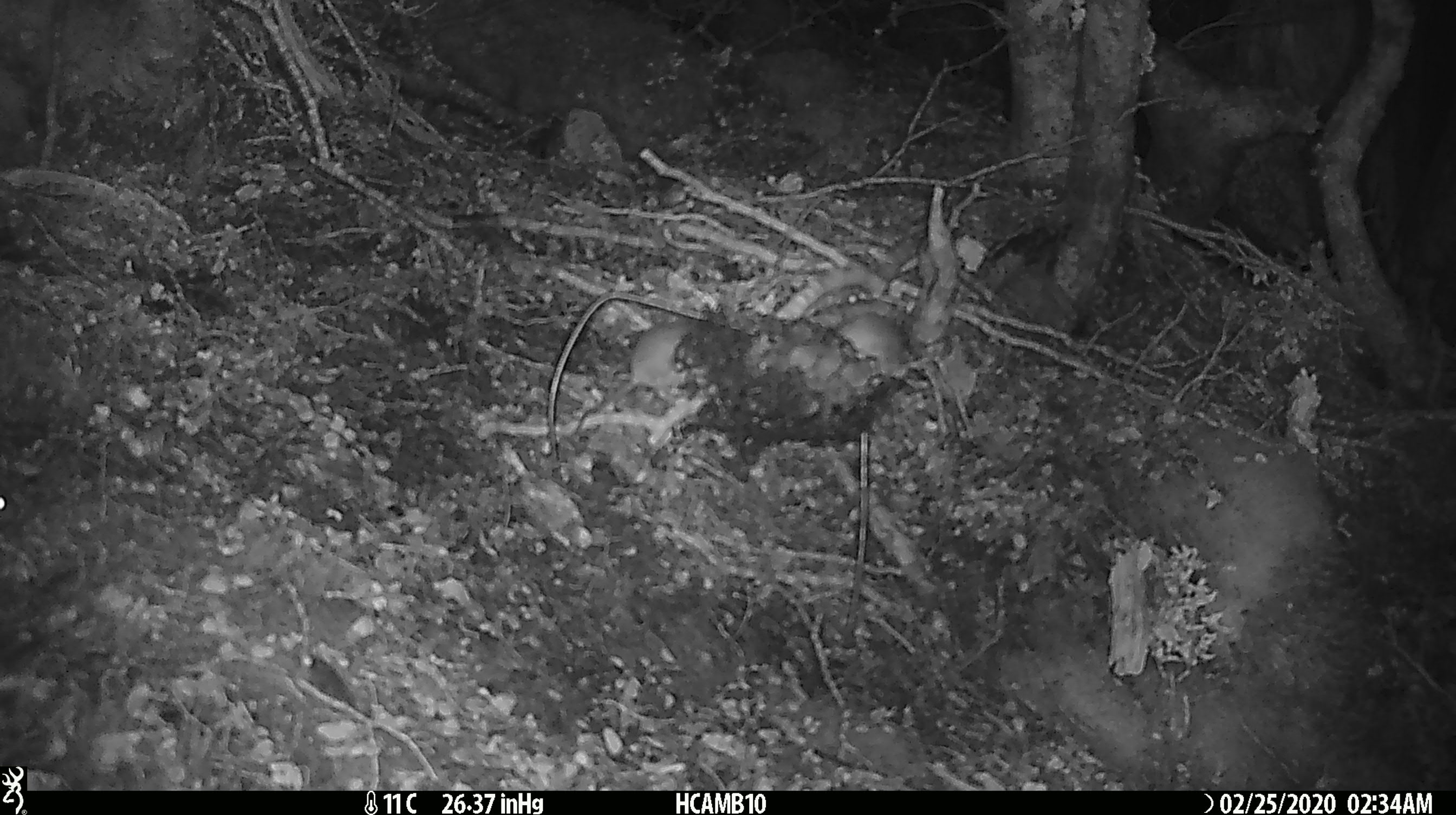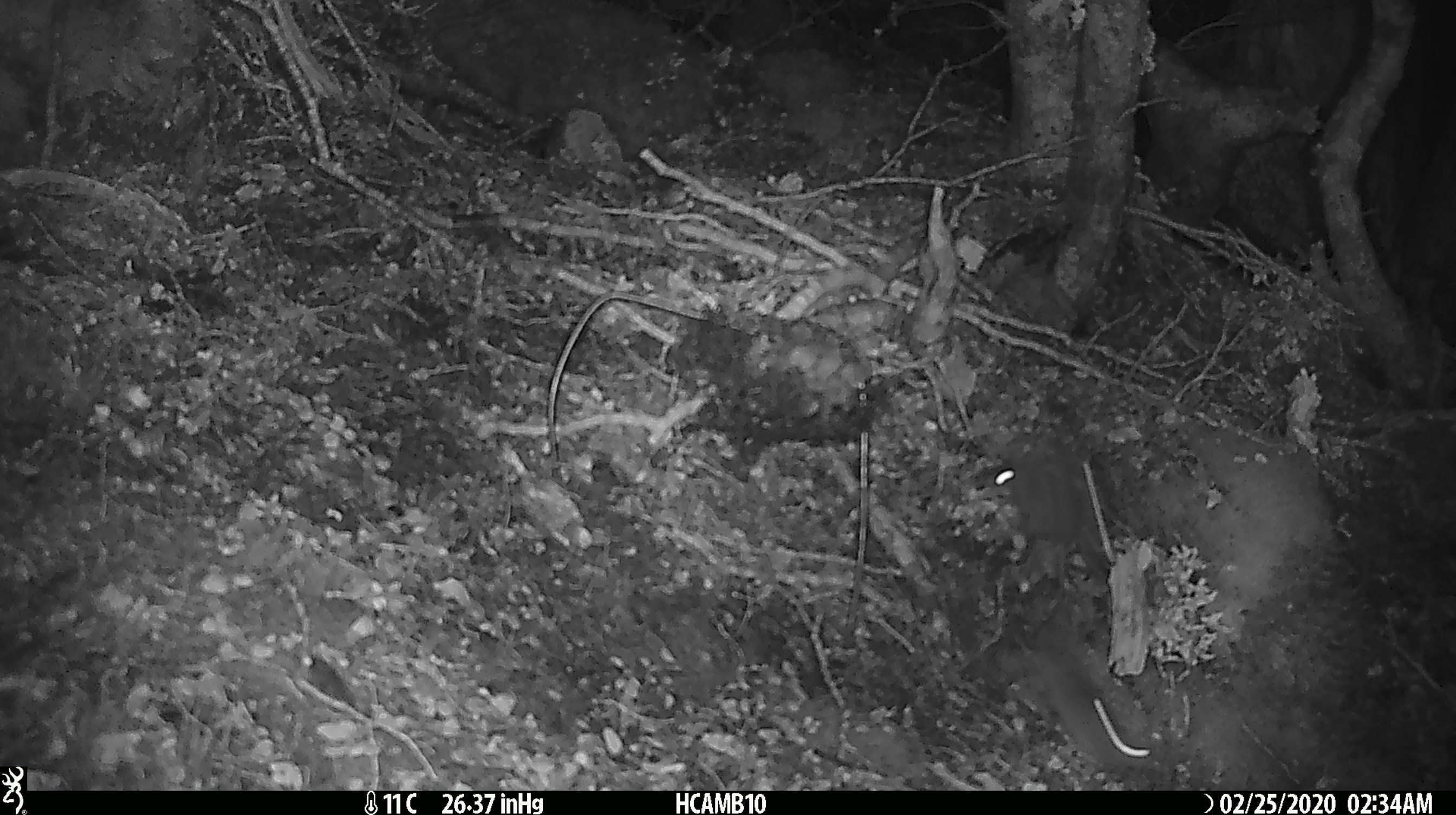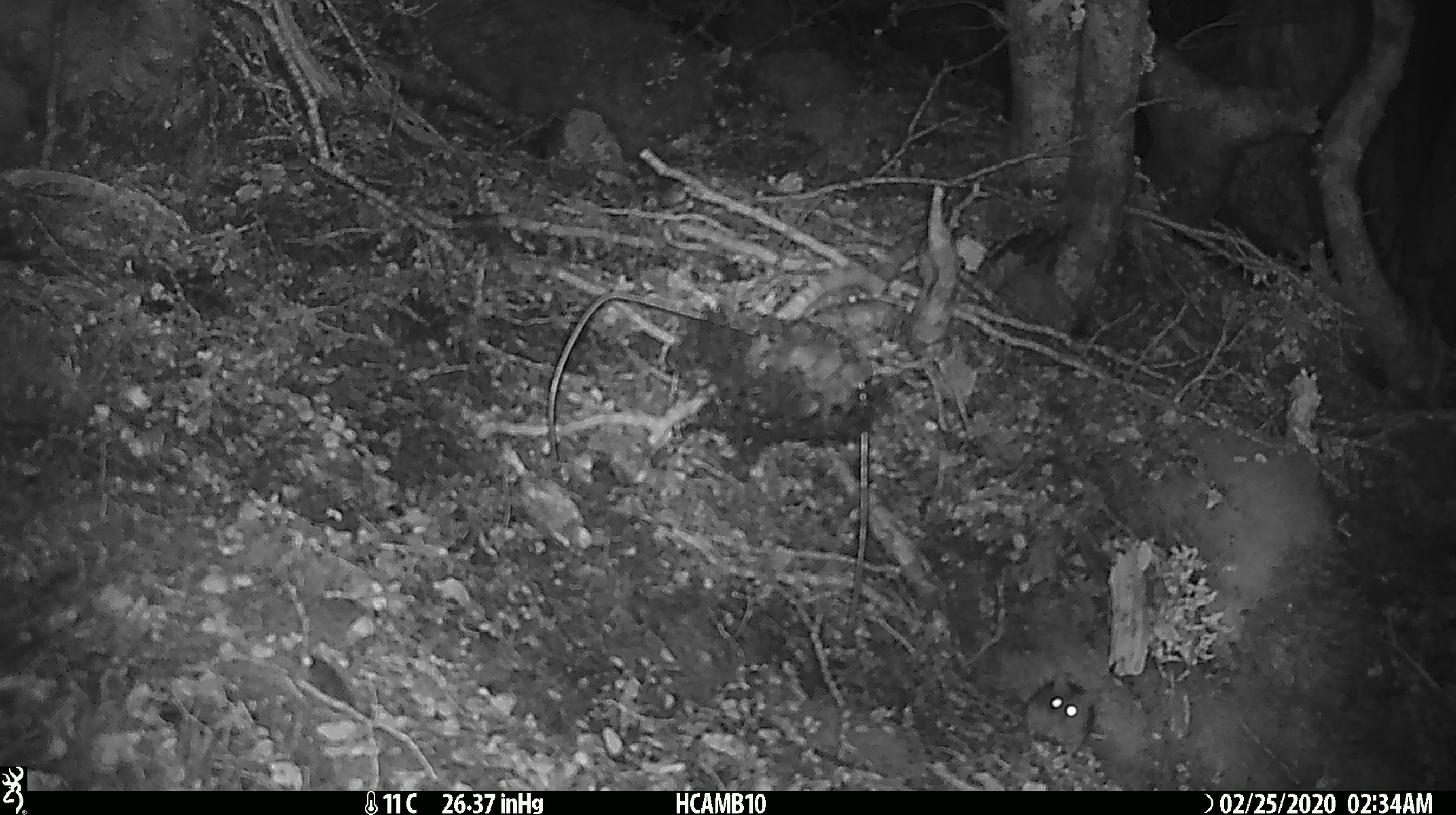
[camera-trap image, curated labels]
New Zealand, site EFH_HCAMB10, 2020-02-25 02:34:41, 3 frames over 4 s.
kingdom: Animalia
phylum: Chordata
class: Mammalia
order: Rodentia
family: Muridae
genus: Mus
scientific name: Mus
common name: mouse